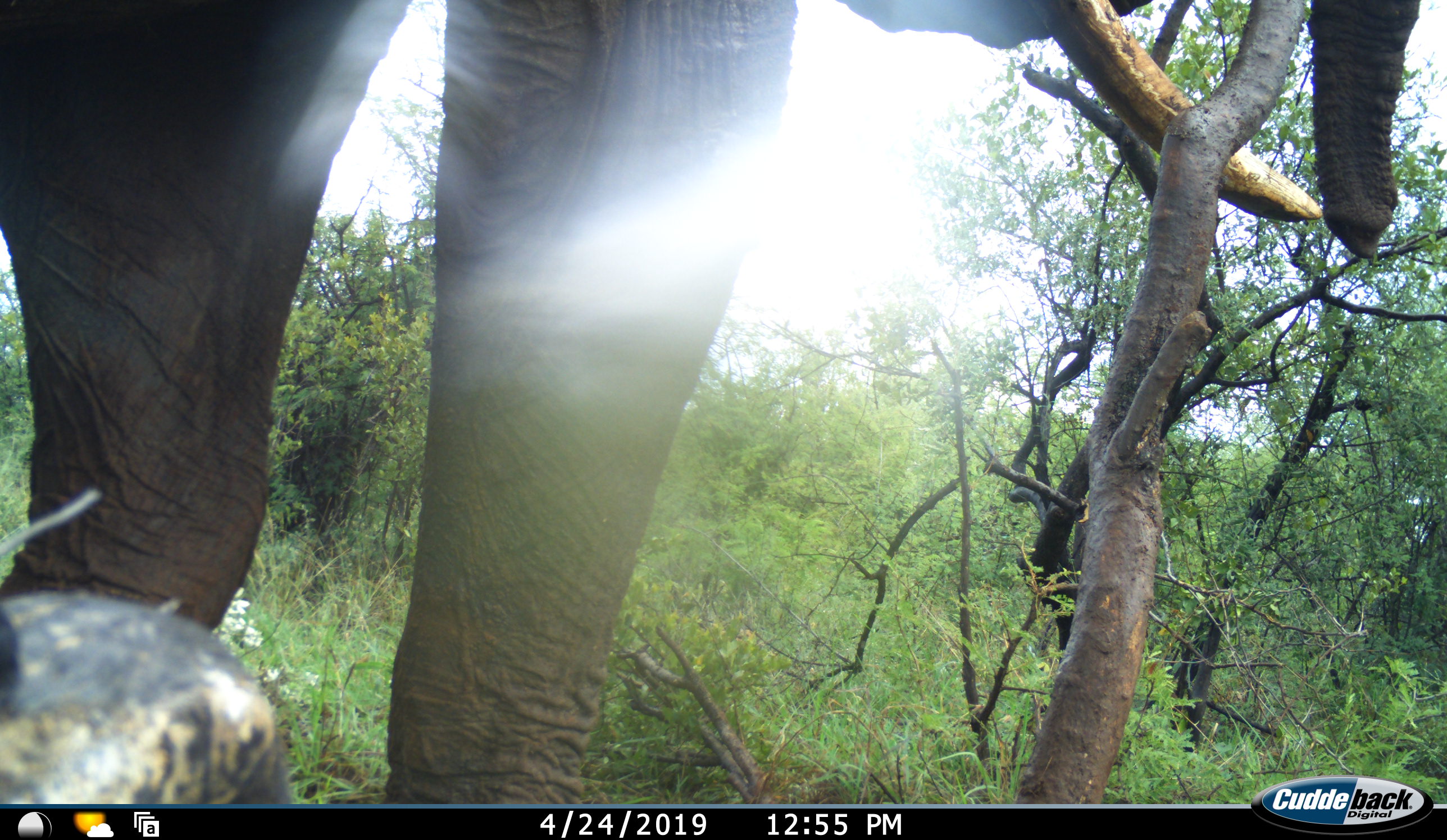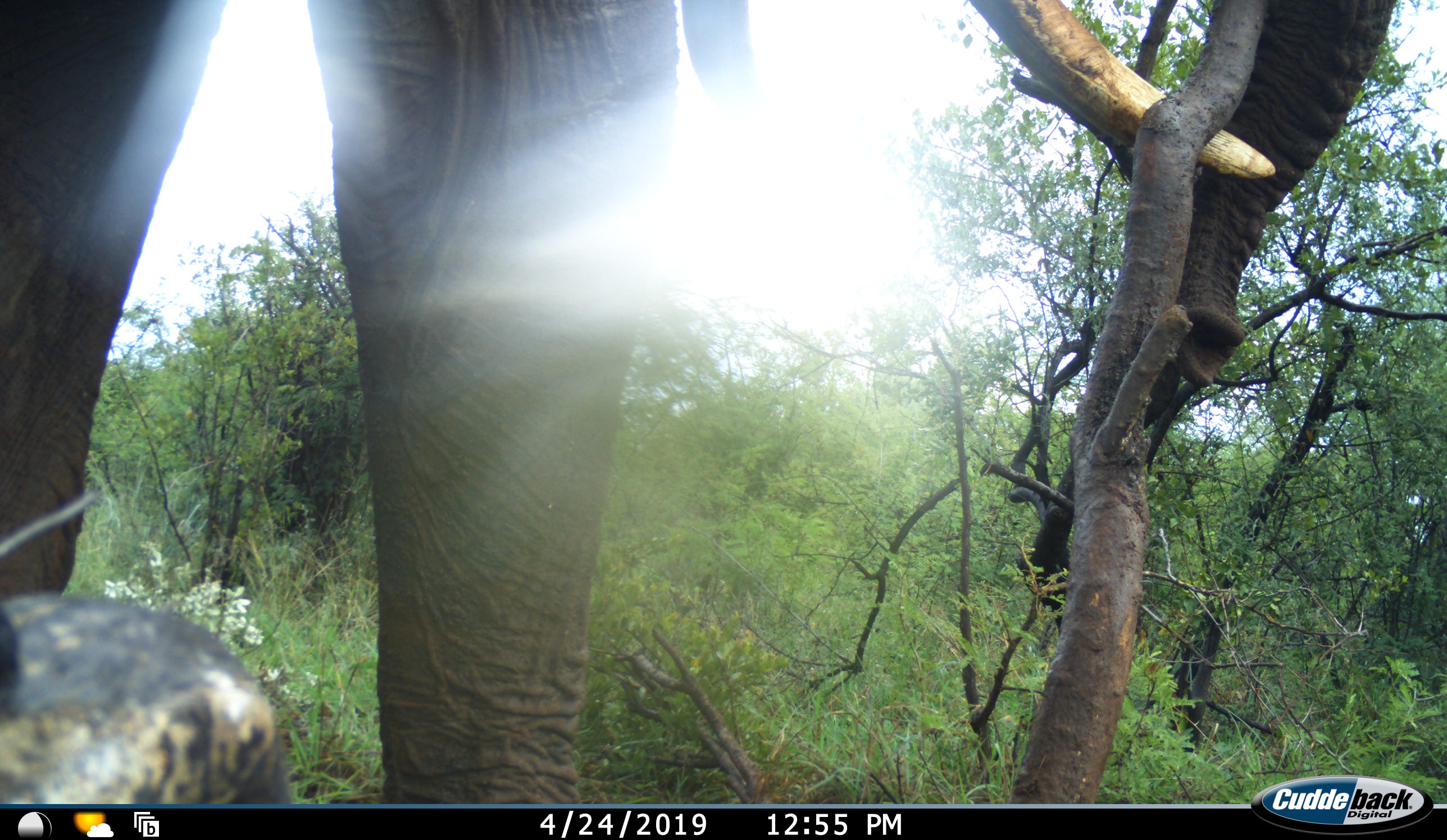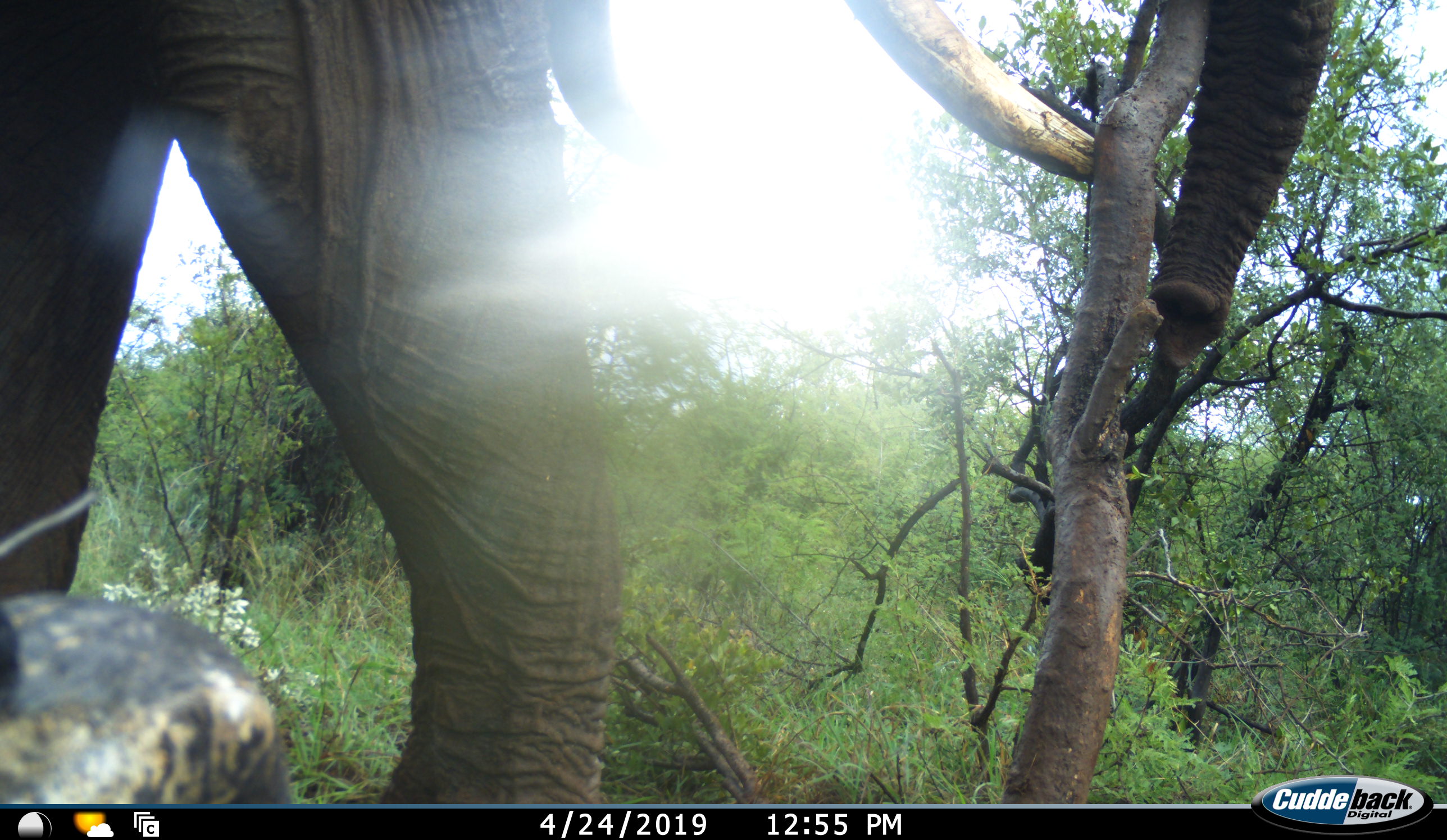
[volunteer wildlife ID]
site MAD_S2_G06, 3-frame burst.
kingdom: Animalia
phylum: Chordata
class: Mammalia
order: Proboscidea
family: Elephantidae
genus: Loxodonta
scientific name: Loxodonta africana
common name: african bush elephant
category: elephant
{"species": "elephant (african bush elephant) (Loxodonta africana)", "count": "1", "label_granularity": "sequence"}